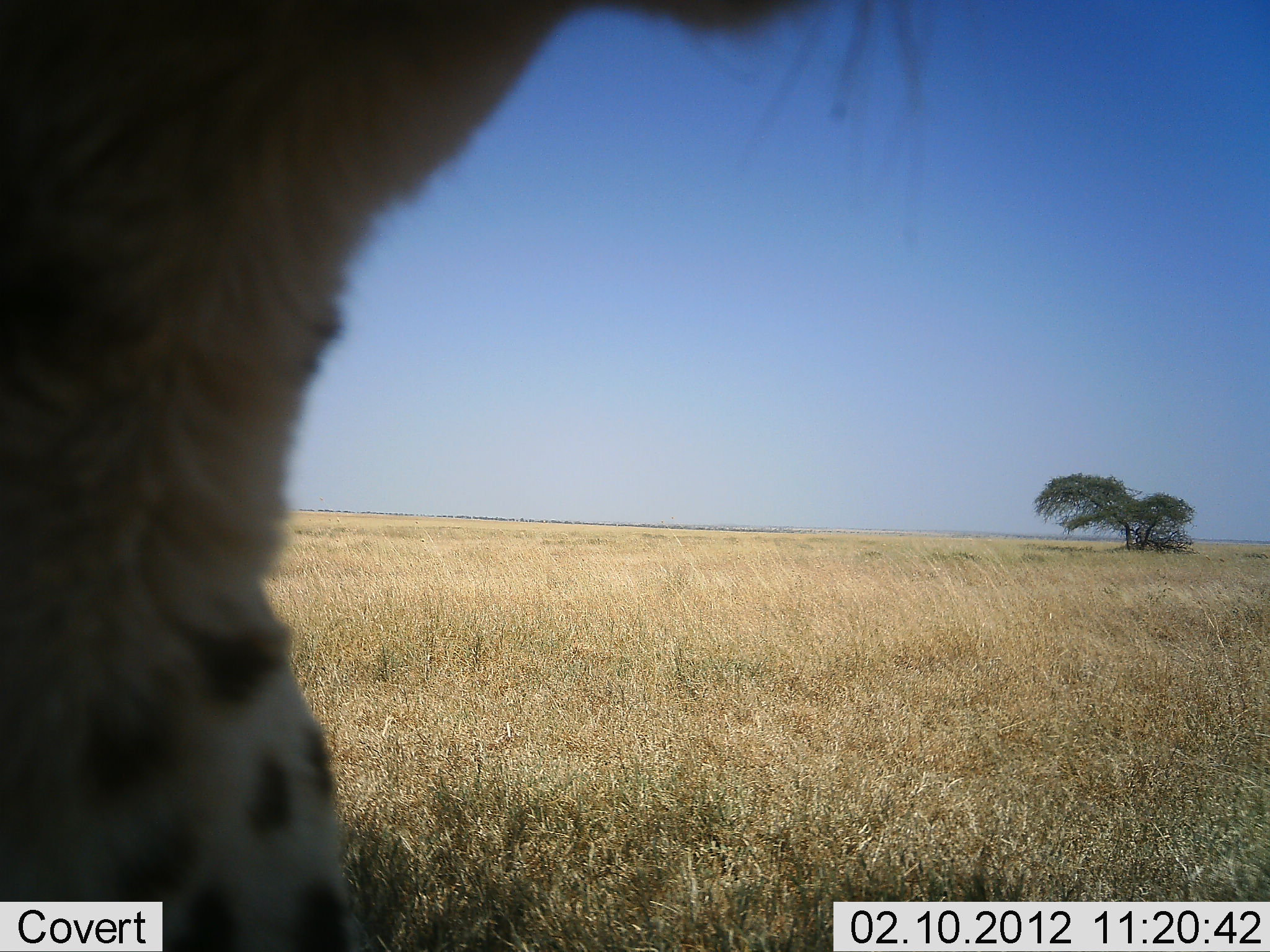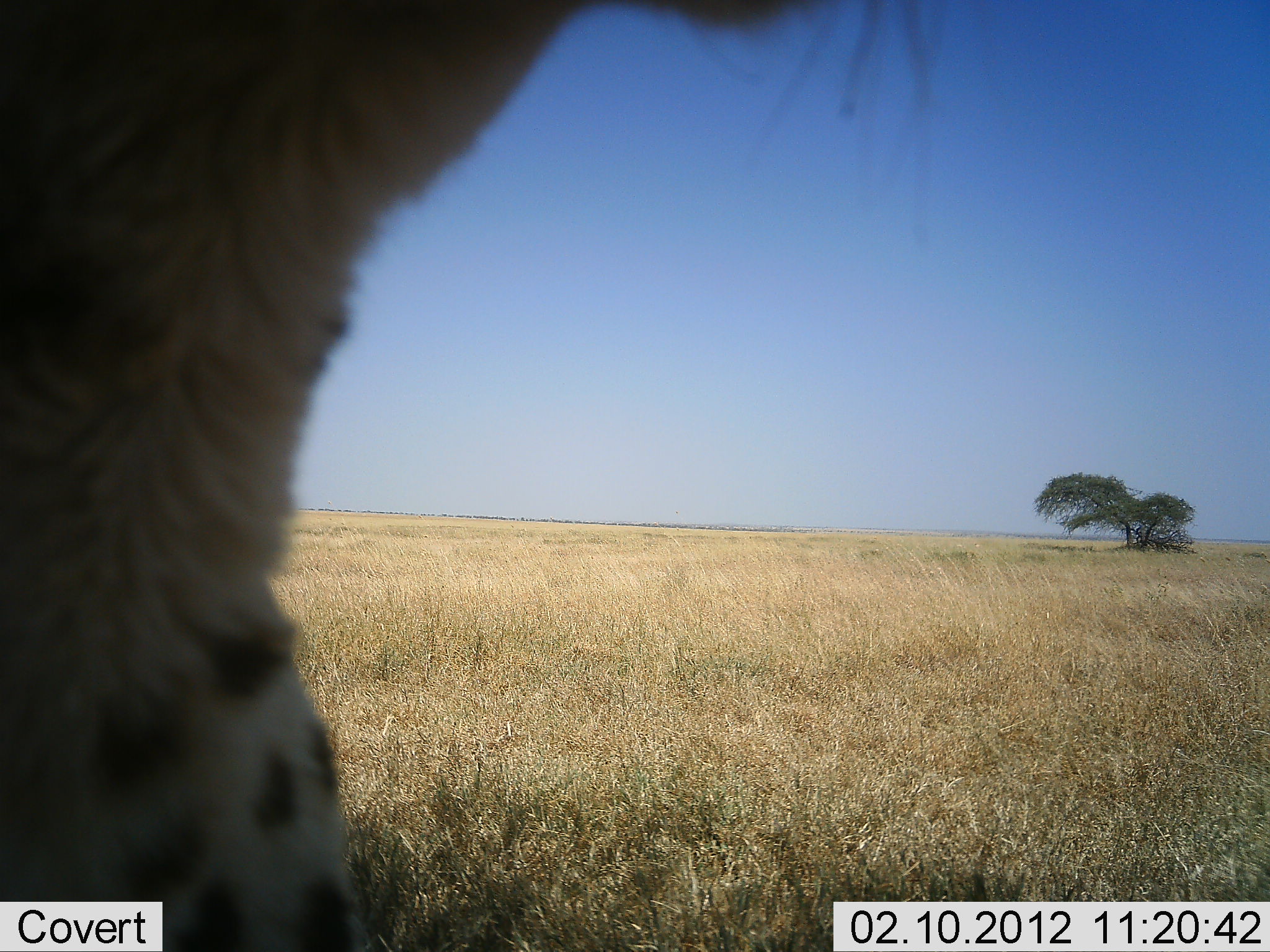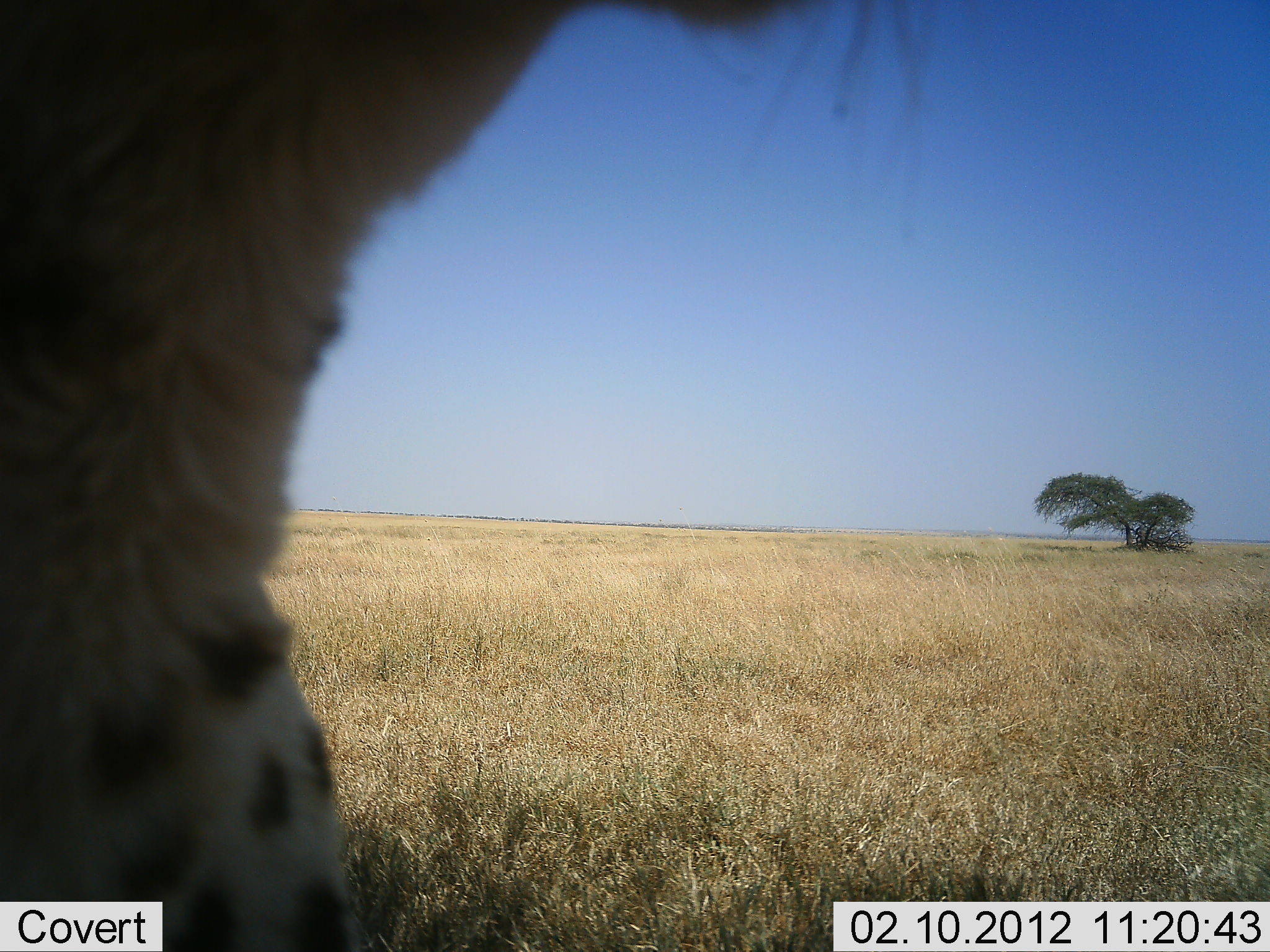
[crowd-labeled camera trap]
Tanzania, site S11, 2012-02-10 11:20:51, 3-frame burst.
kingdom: Animalia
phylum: Chordata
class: Mammalia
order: Carnivora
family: Felidae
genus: Acinonyx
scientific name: Acinonyx jubatus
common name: cheetah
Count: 1.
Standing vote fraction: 57%.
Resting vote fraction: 43%.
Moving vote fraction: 0%.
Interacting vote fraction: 0%.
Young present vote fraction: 0%.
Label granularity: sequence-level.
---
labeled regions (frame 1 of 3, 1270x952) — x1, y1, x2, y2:
animal: 3, 0, 923, 950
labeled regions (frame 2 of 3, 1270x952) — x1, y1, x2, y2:
animal: 0, 0, 927, 950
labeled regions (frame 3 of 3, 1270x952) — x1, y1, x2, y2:
animal: 1, 2, 921, 952